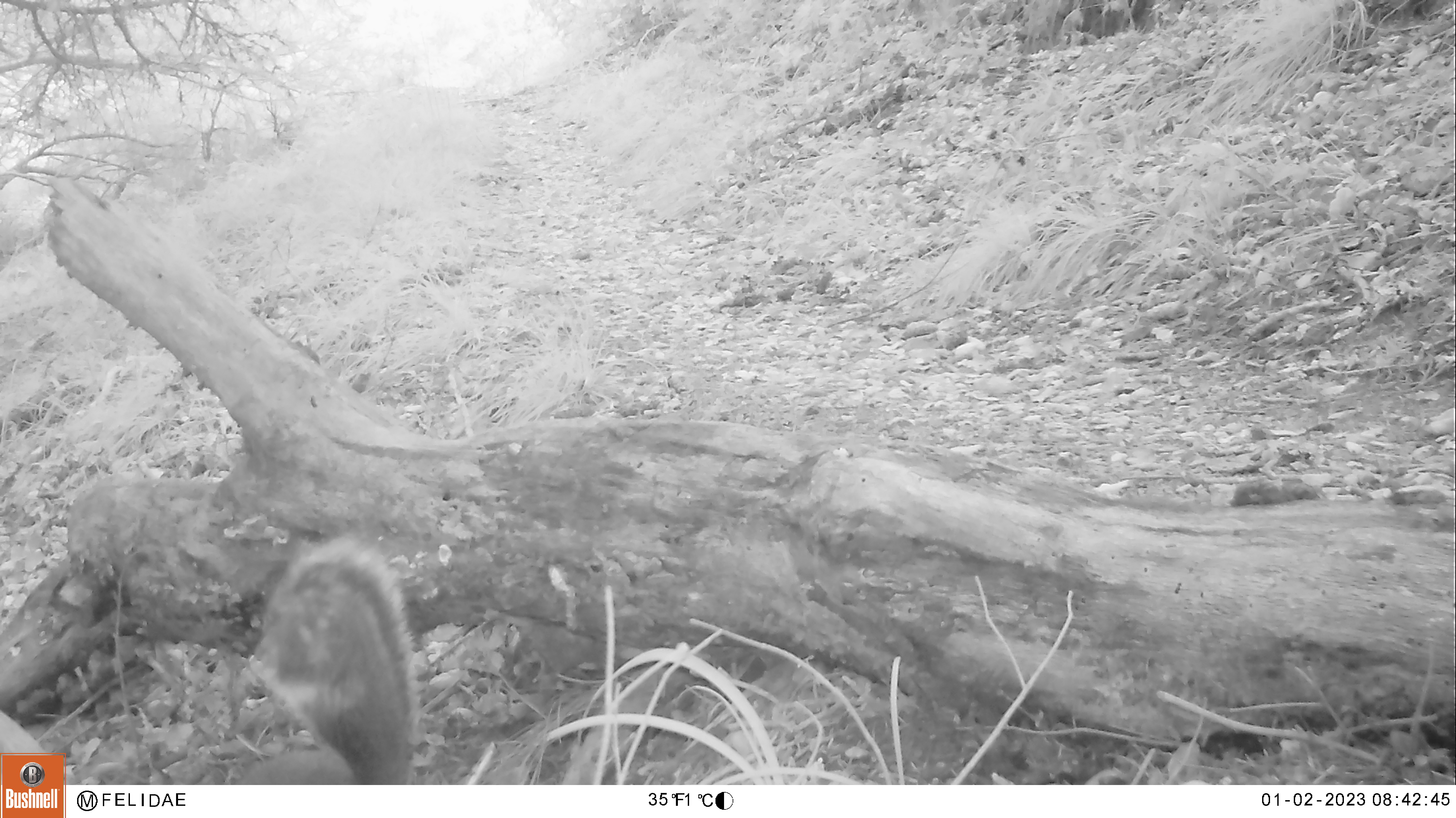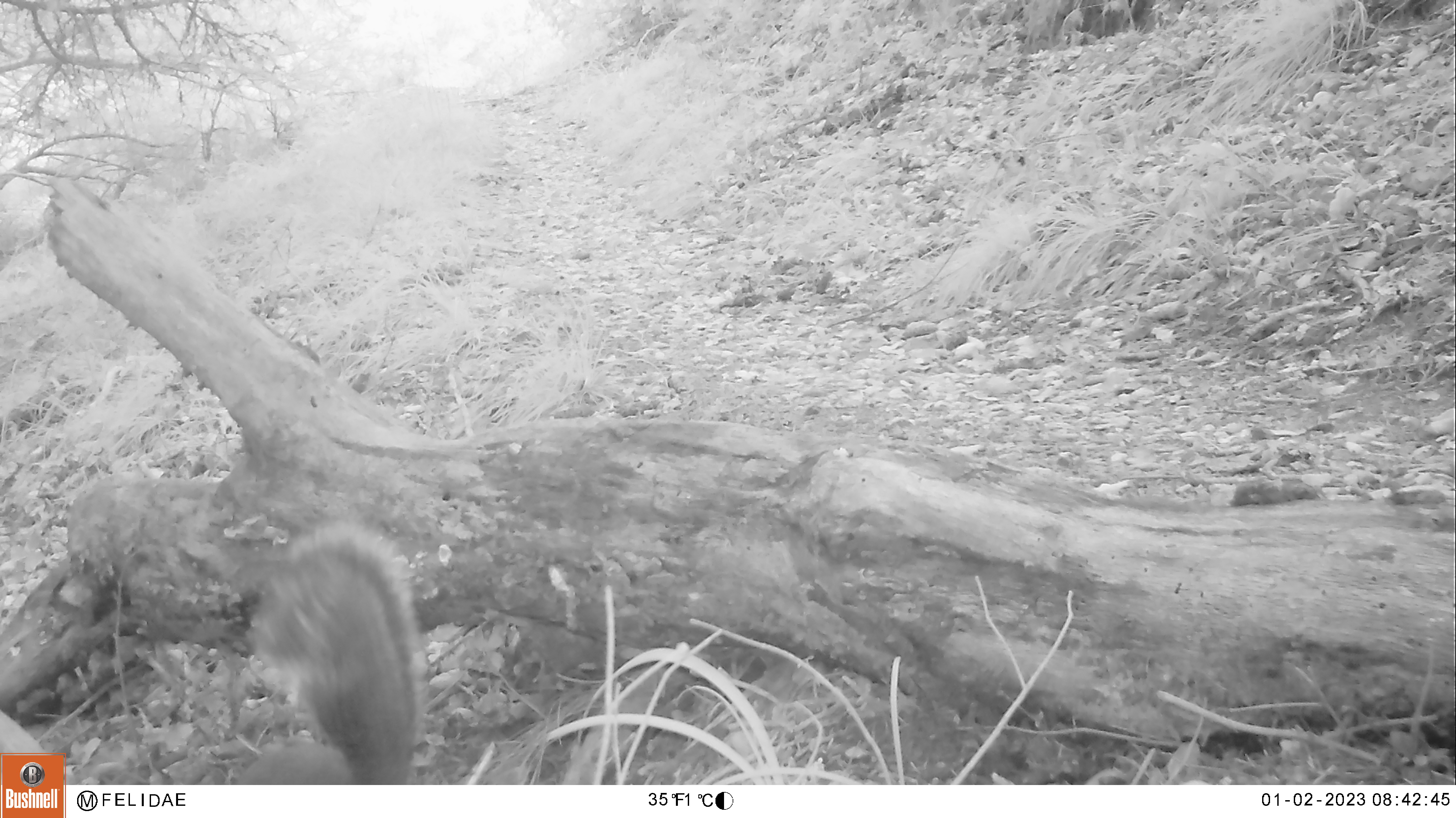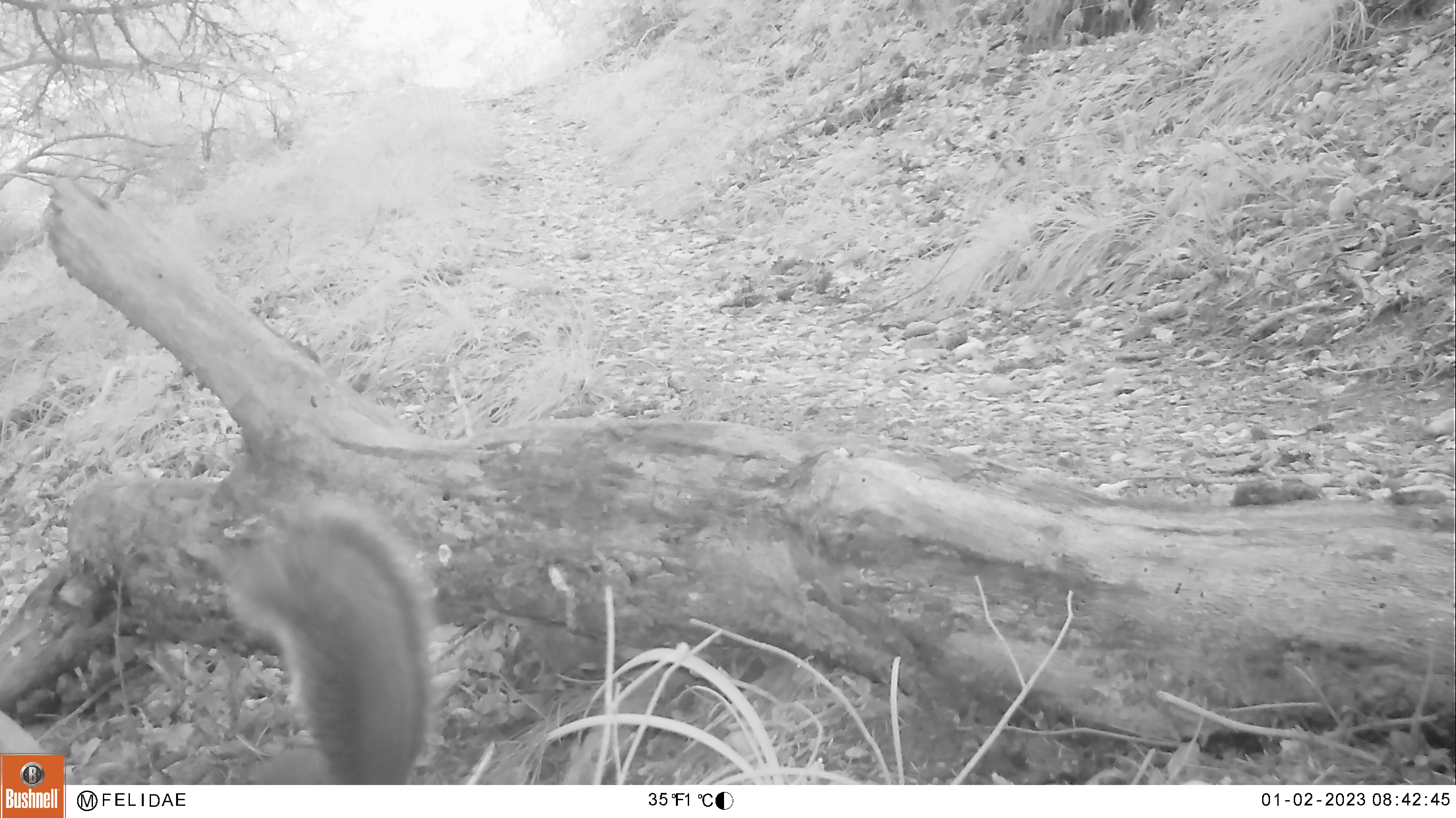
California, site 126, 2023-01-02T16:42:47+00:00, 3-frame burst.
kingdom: Animalia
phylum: Chordata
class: Mammalia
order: Rodentia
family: Sciuridae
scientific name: Sciuridae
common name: squirrel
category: unknown squirrel